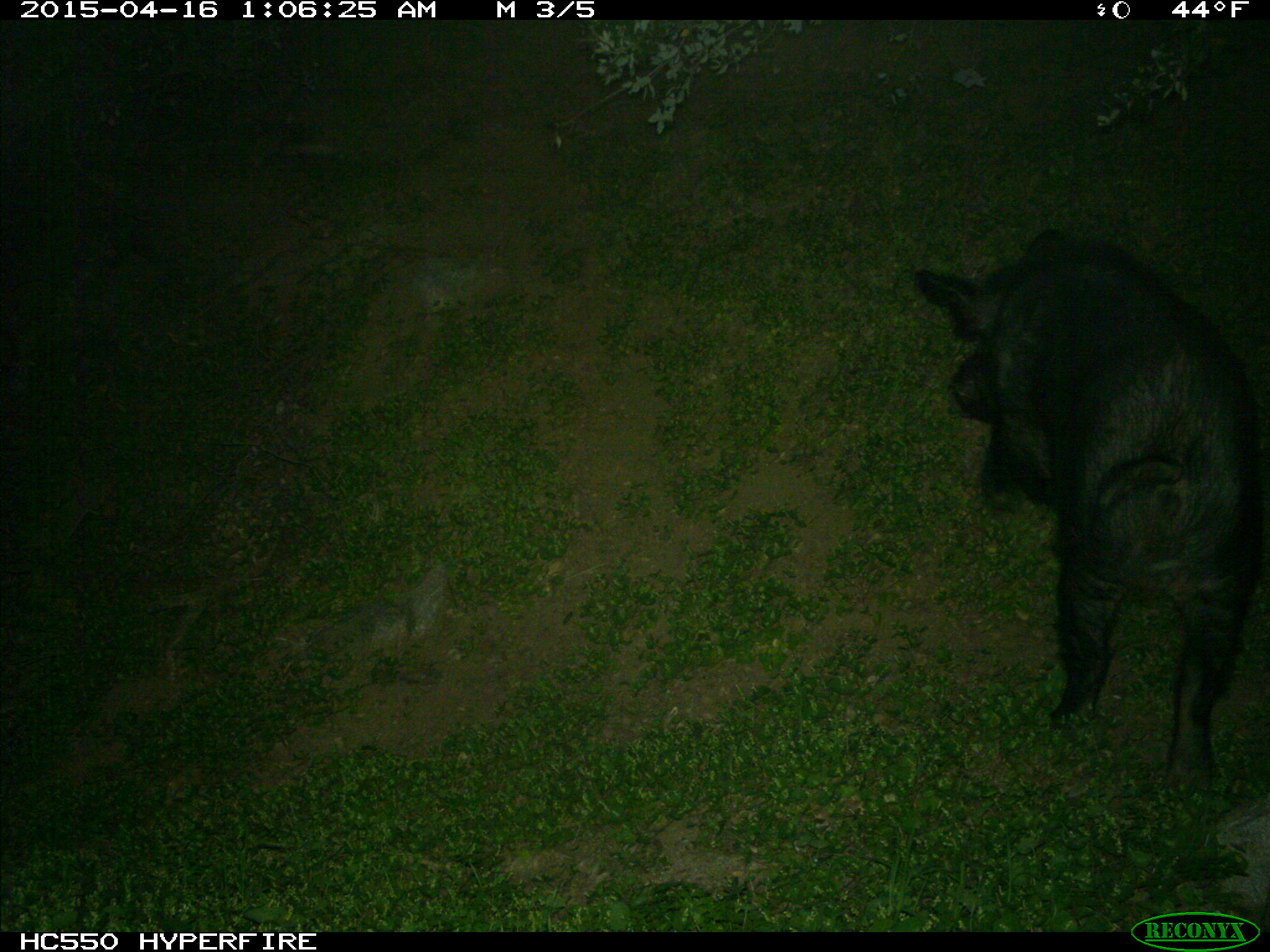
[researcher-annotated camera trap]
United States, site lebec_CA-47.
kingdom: Animalia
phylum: Chordata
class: Mammalia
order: Artiodactyla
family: Suidae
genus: Sus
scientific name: Sus scrofa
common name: wild boar